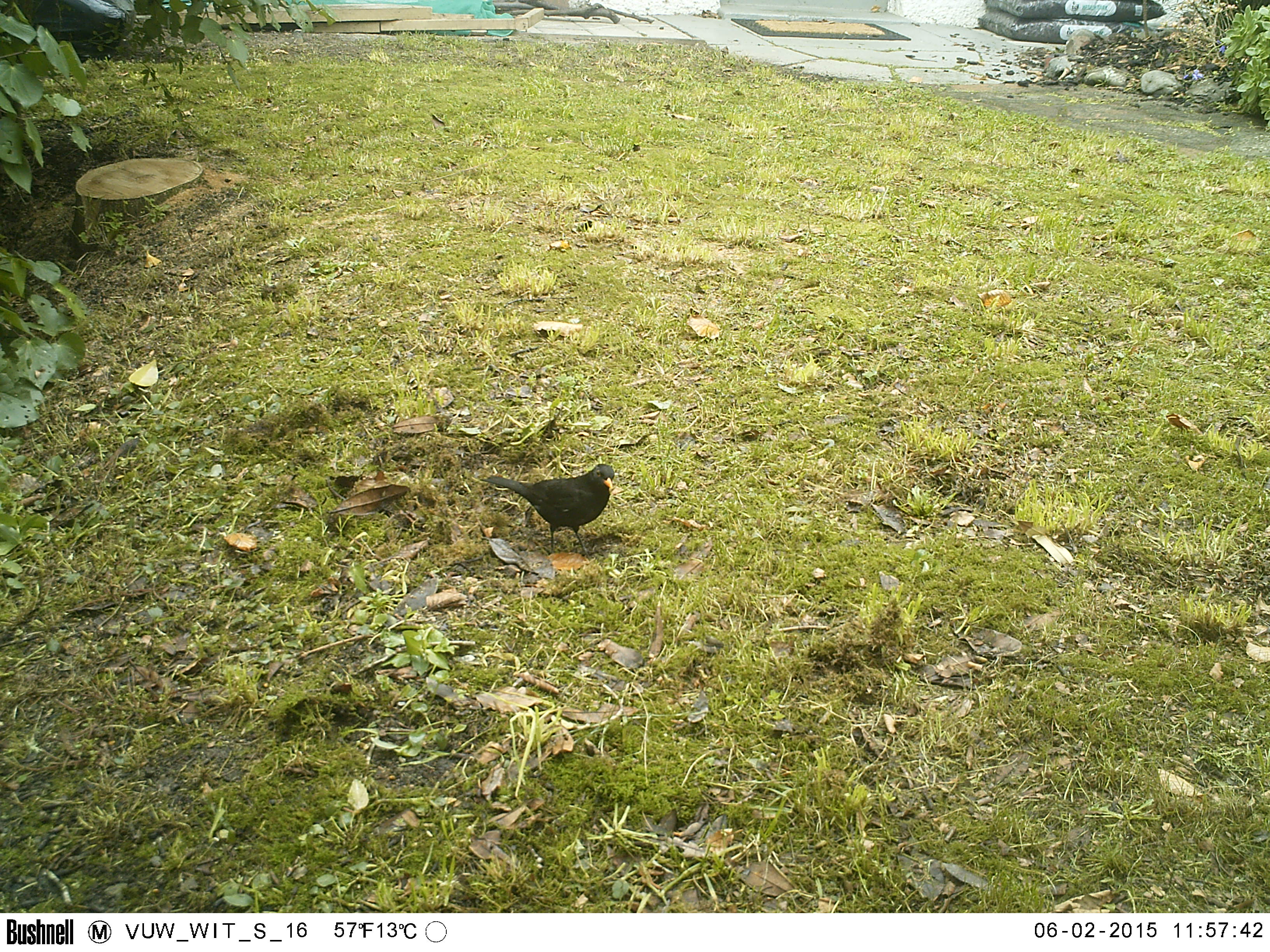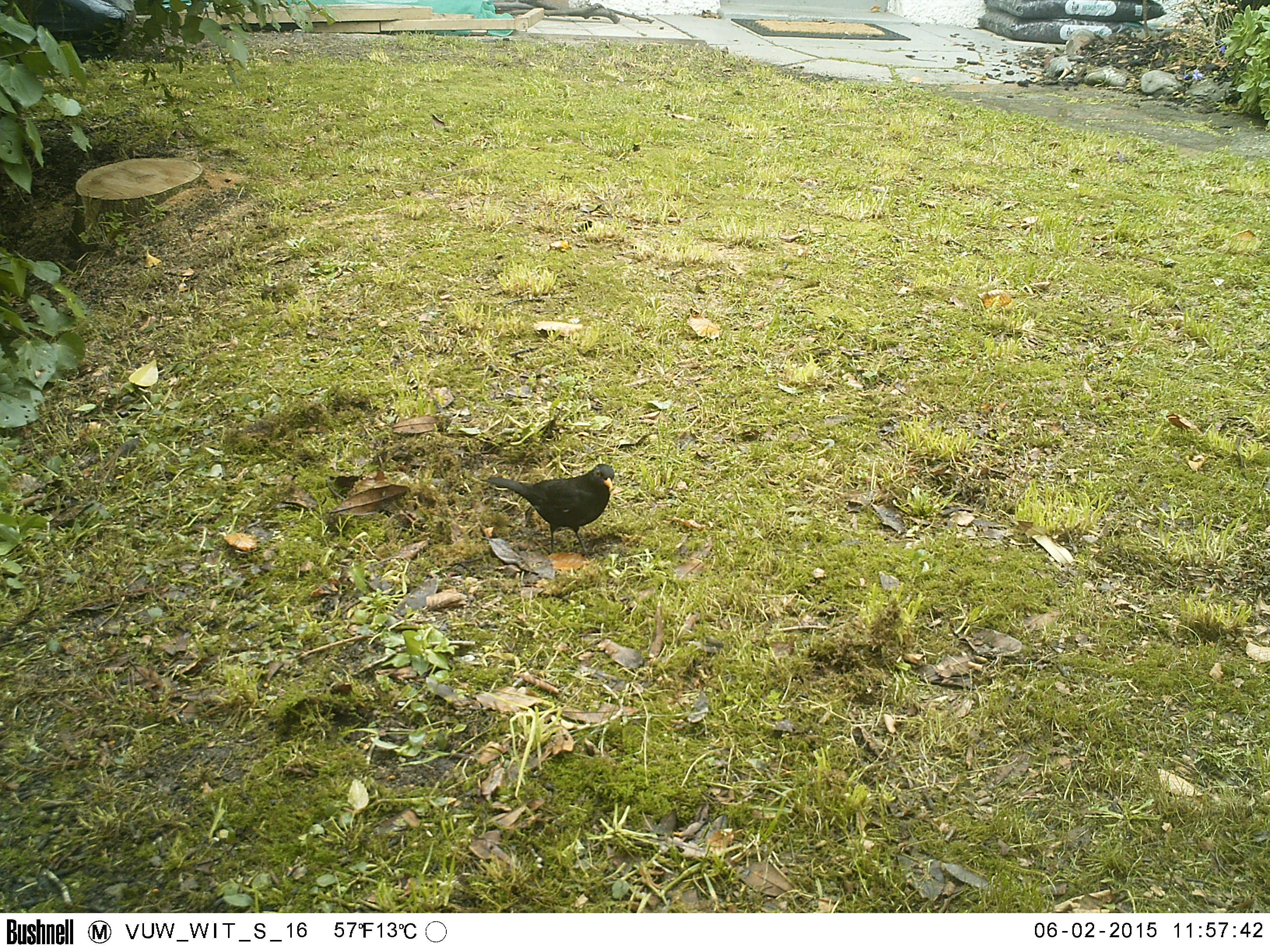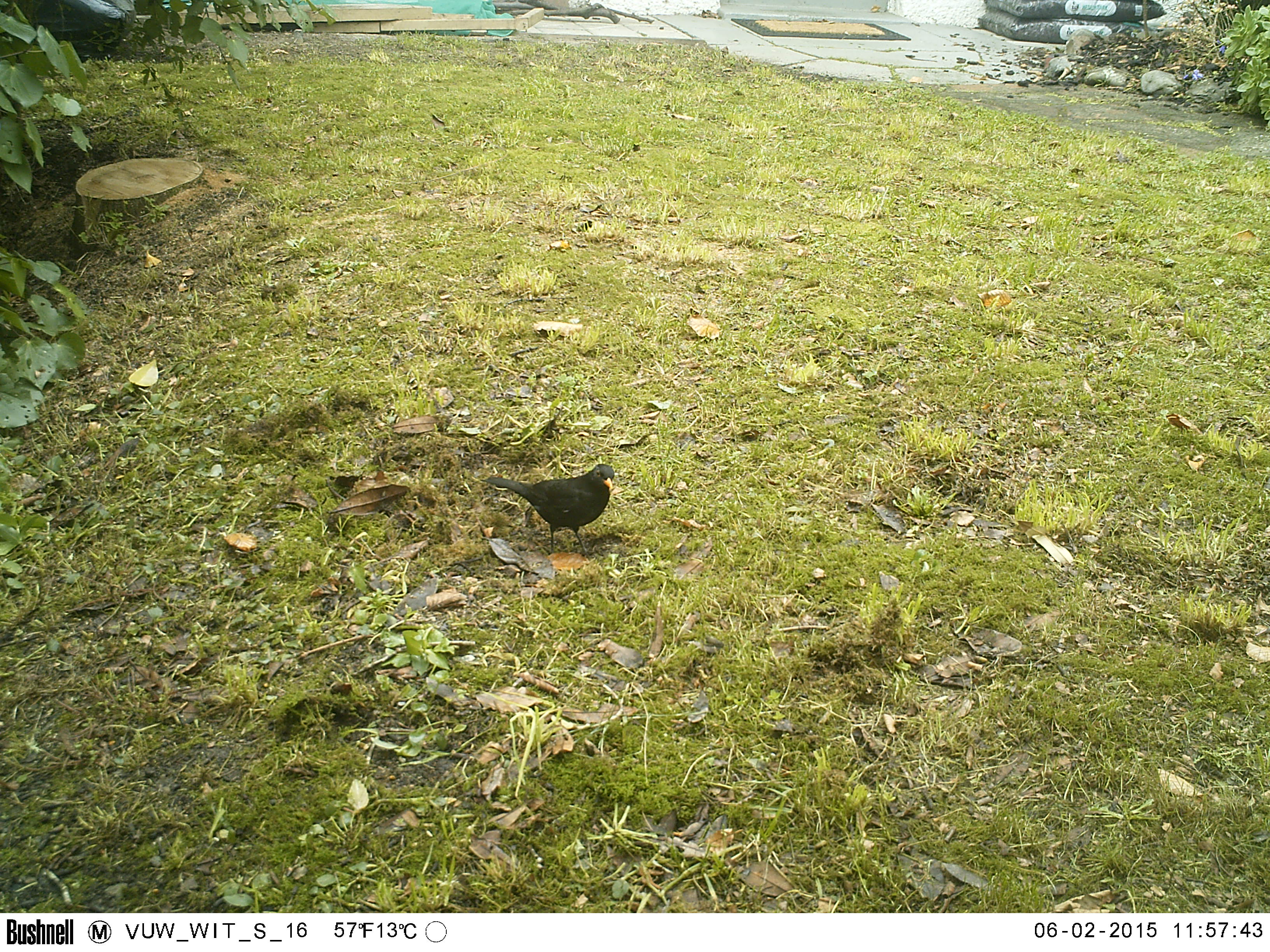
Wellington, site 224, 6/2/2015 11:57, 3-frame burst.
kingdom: Animalia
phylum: Chordata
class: Aves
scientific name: Aves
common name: bird